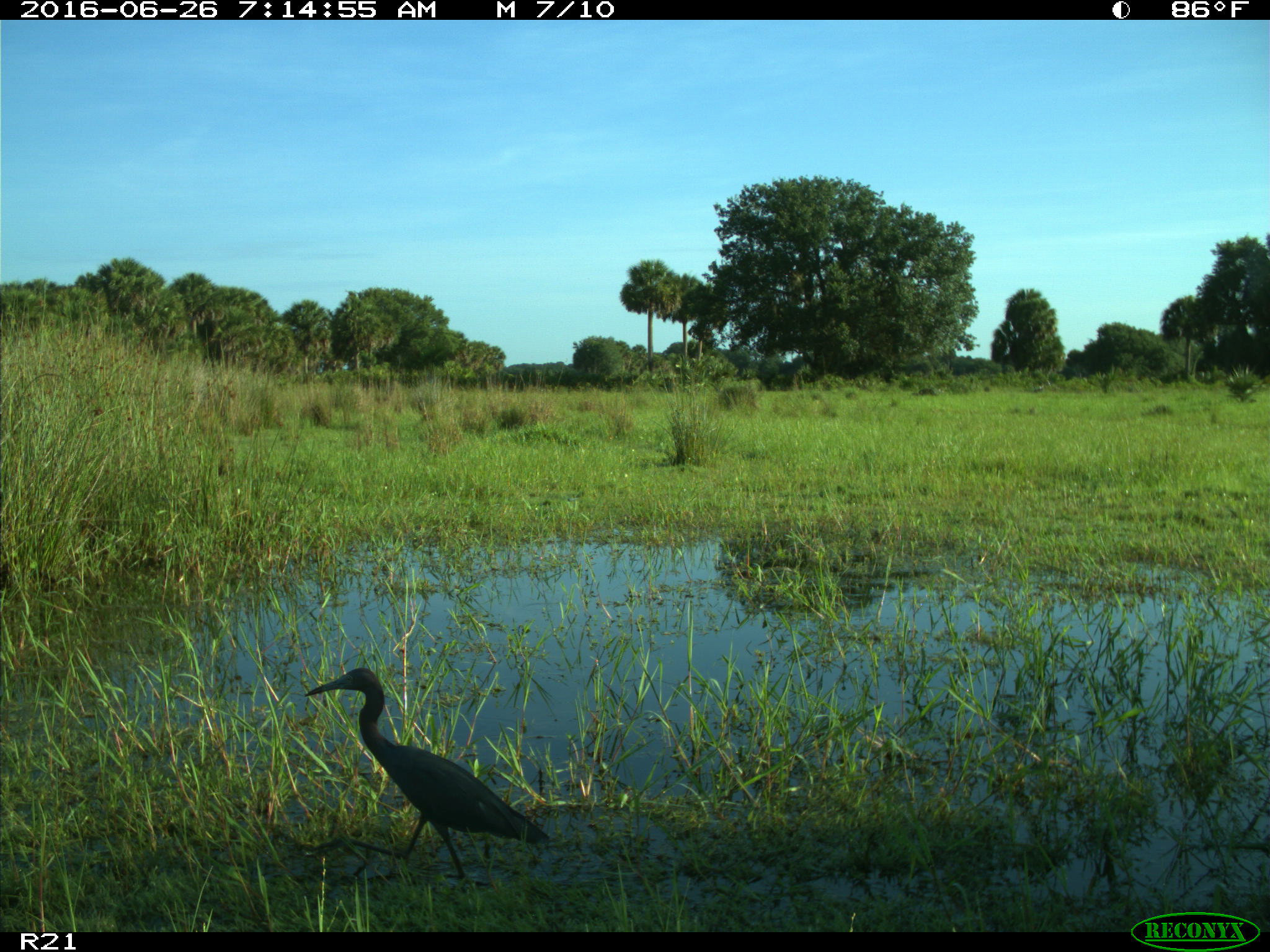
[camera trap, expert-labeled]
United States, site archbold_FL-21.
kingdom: Animalia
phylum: Chordata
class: Aves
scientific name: Aves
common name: birds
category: unidentified bird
Unidentified bird (birds) (Aves).